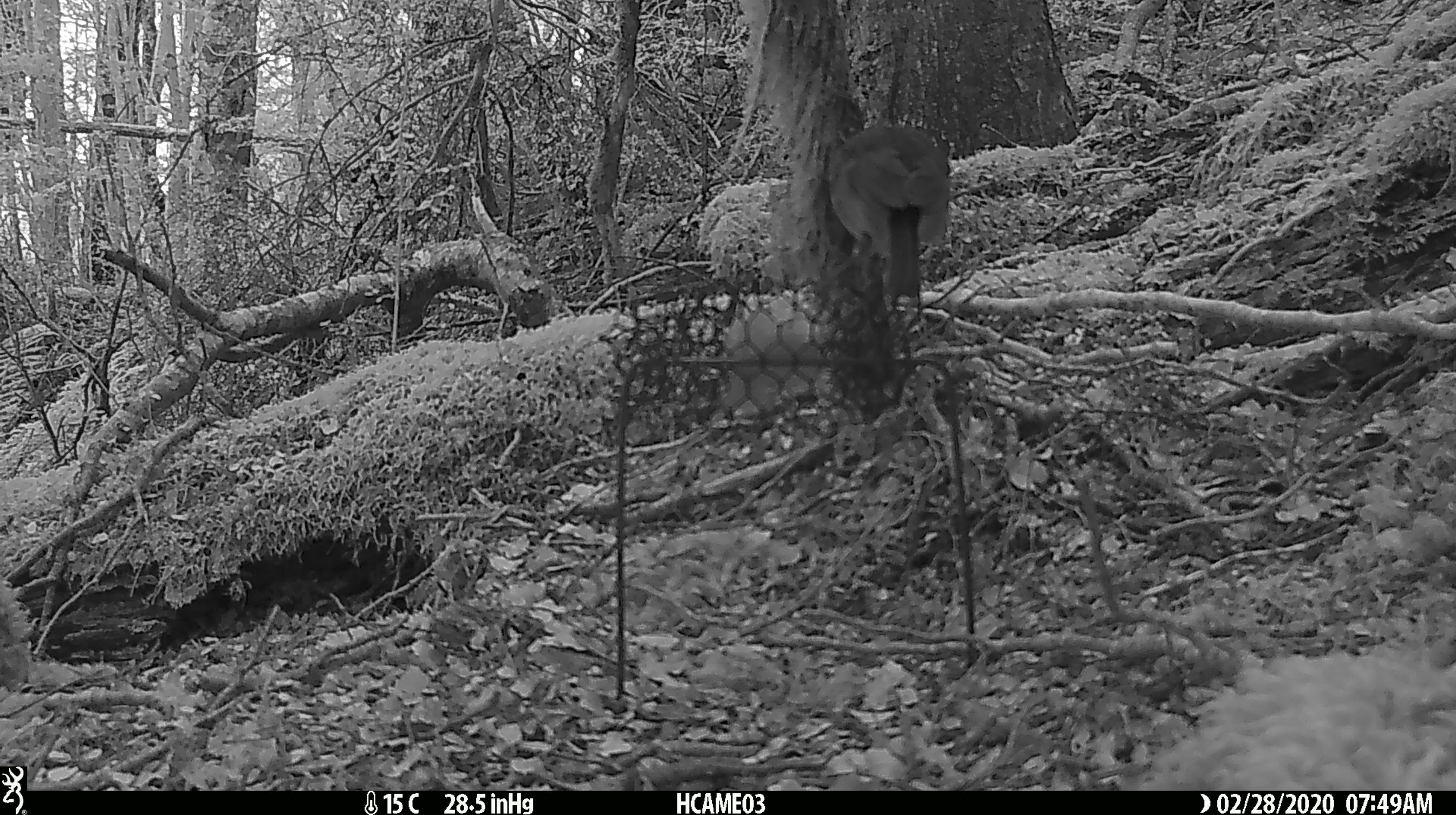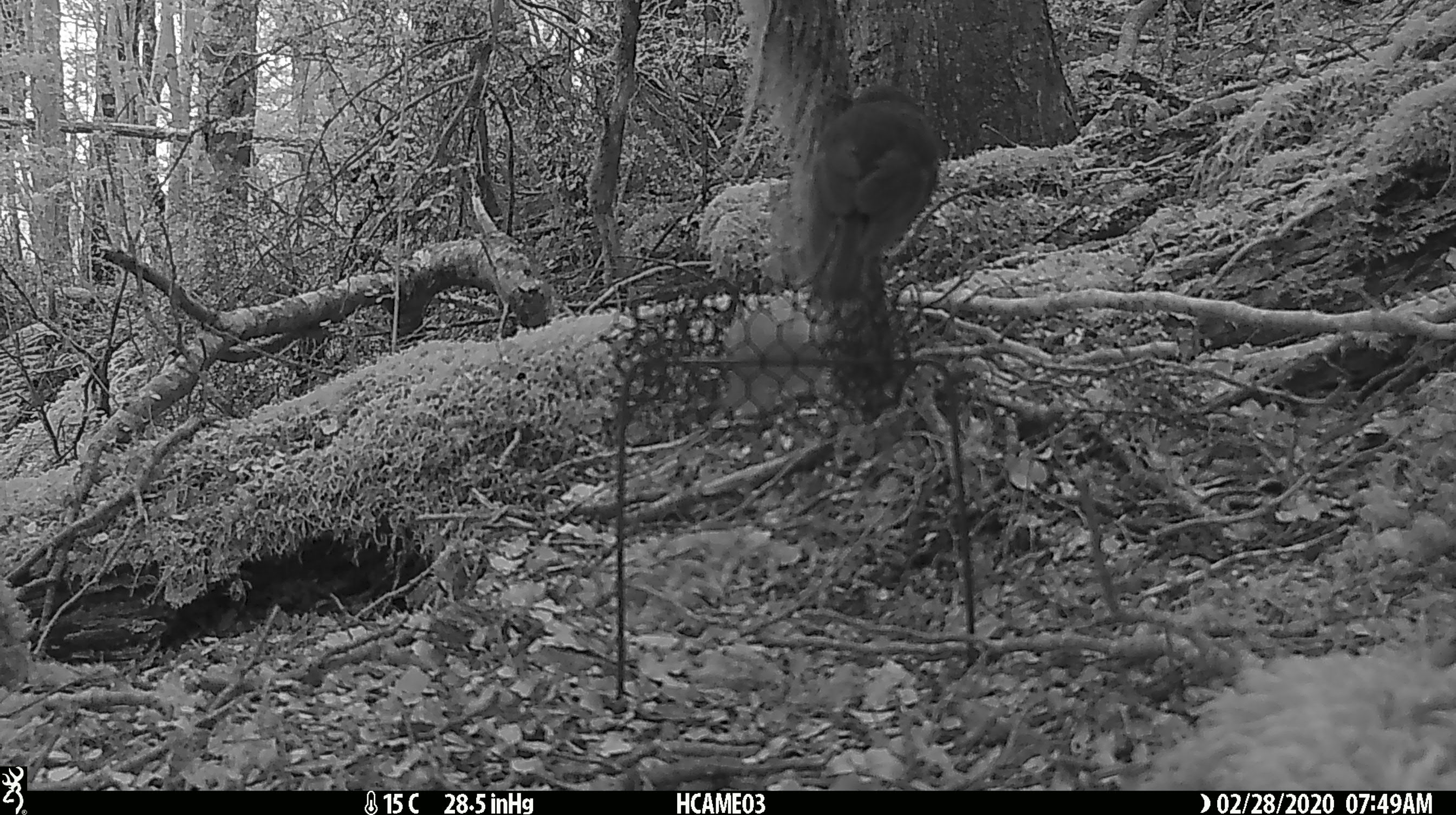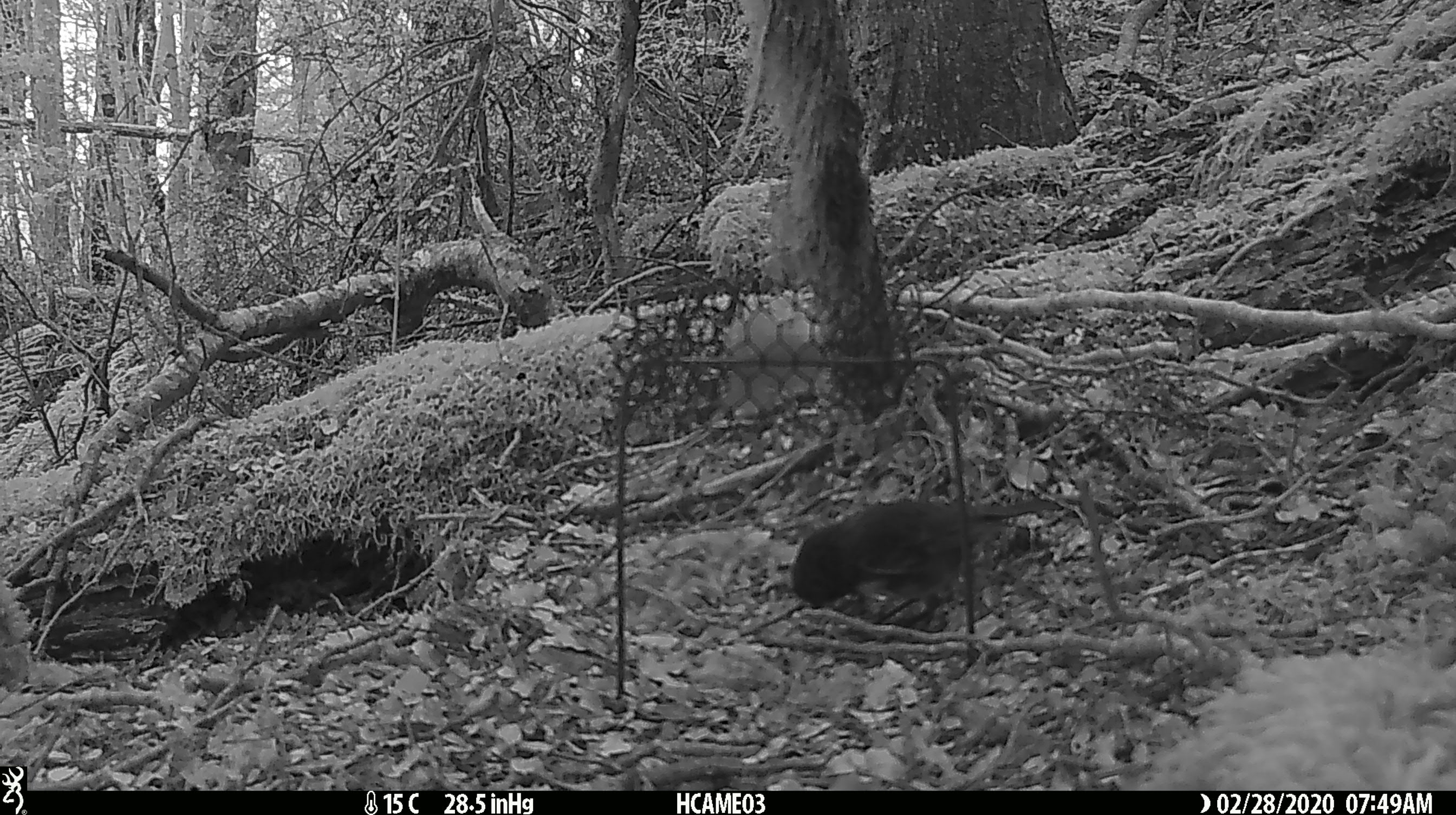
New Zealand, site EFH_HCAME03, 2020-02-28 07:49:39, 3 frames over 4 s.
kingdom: Animalia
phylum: Chordata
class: Aves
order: Passeriformes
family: Petroicidae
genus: Petroica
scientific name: Petroica australis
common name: new zealand robin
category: robin